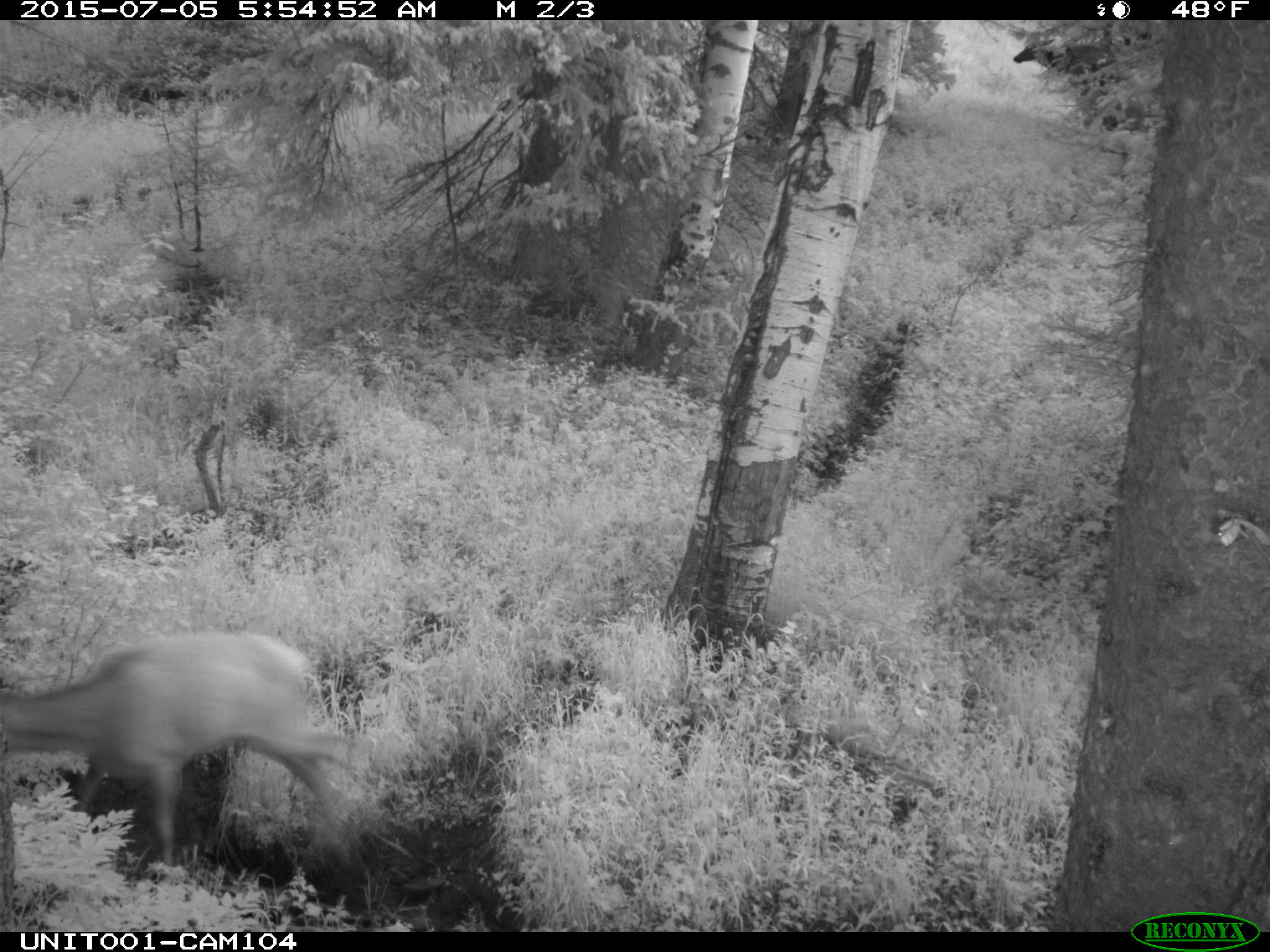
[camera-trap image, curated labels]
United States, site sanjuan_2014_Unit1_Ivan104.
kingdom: Animalia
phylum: Chordata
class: Mammalia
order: Artiodactyla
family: Cervidae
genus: Cervus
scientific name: Cervus elaphus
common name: red deer